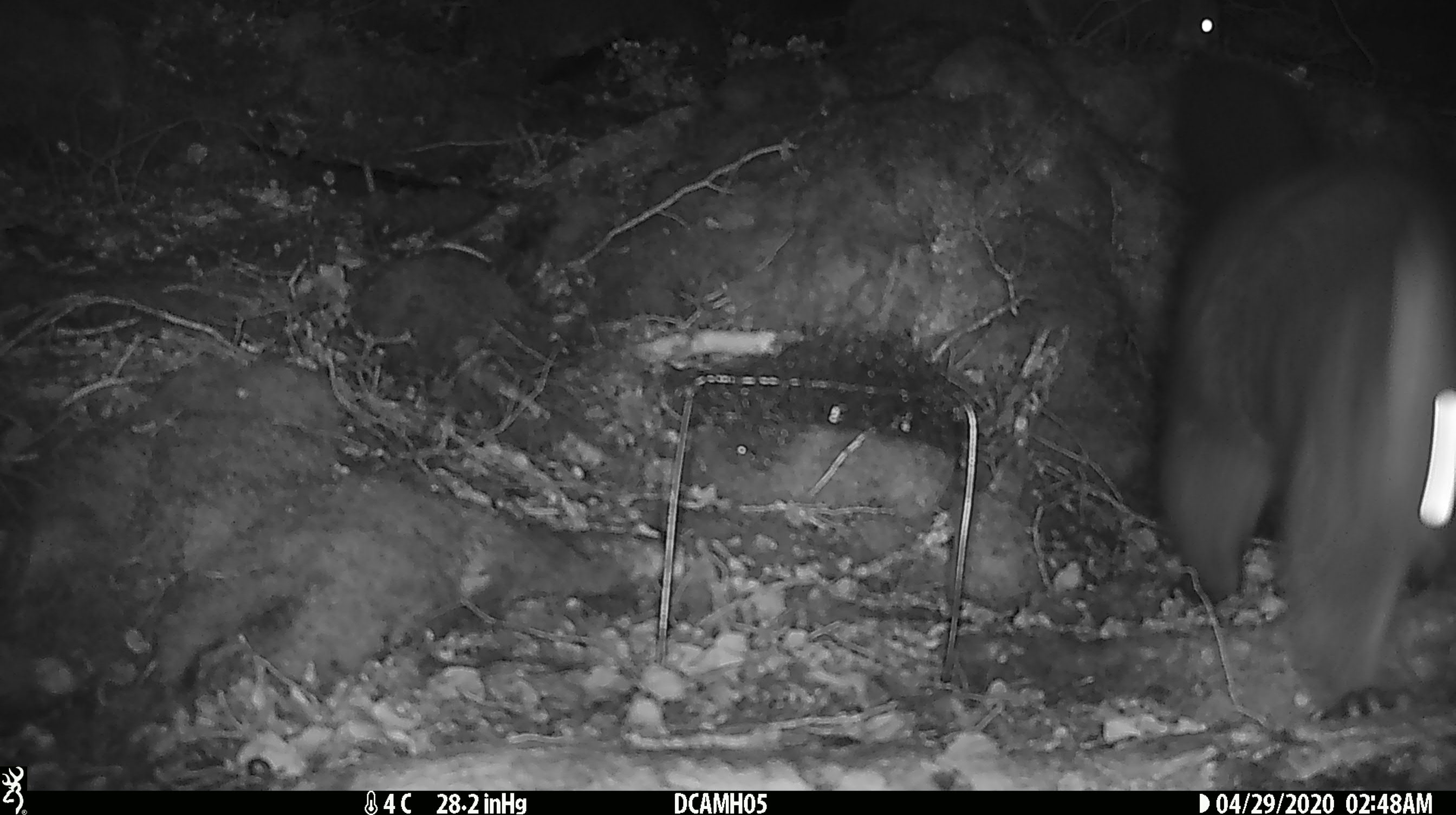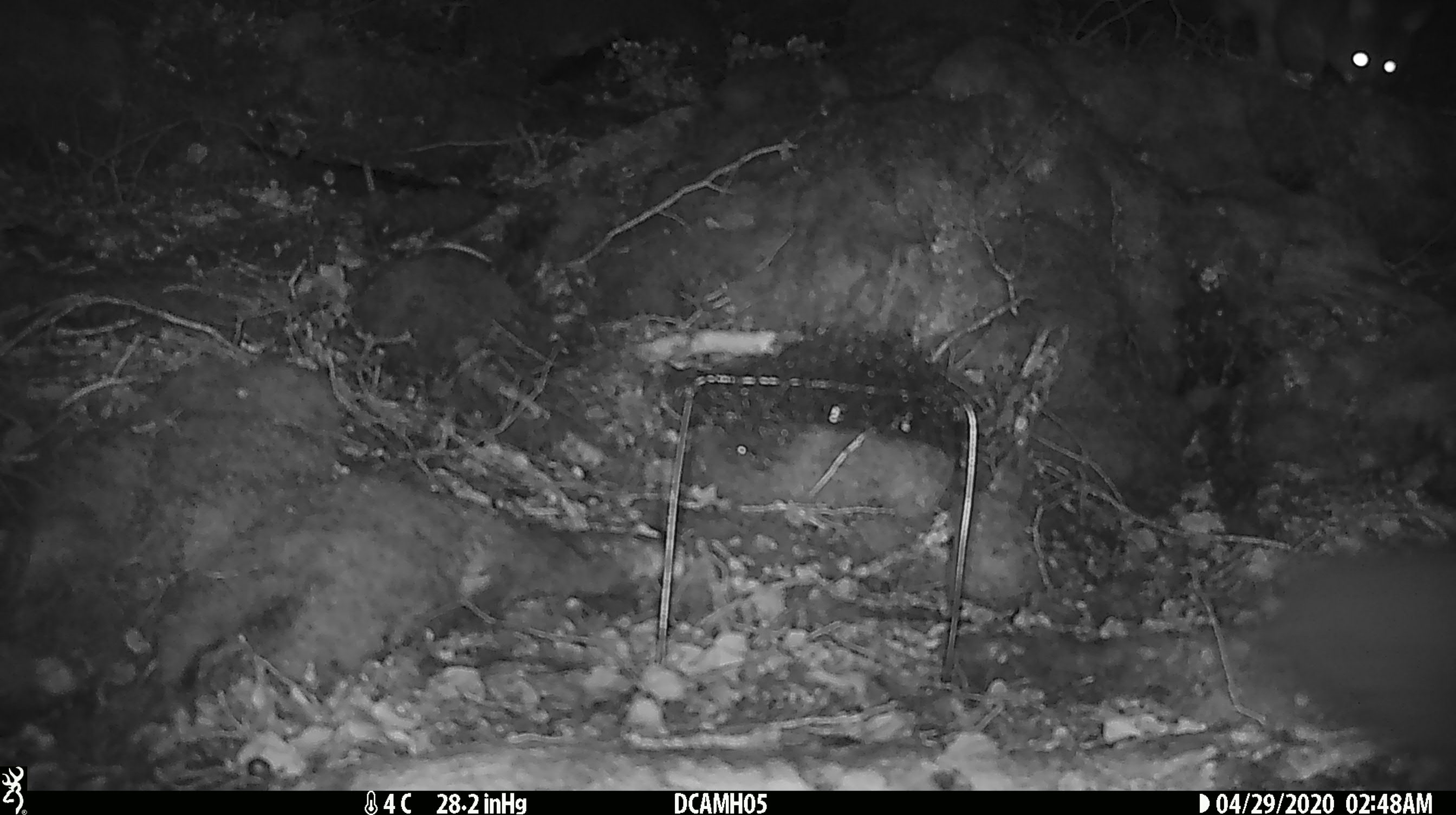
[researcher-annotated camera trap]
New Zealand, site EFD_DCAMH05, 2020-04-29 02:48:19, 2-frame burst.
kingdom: Animalia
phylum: Chordata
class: Mammalia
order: Diprotodontia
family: Phalangeridae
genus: Trichosurus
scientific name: Trichosurus vulpecula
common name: common brushtail possum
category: possum